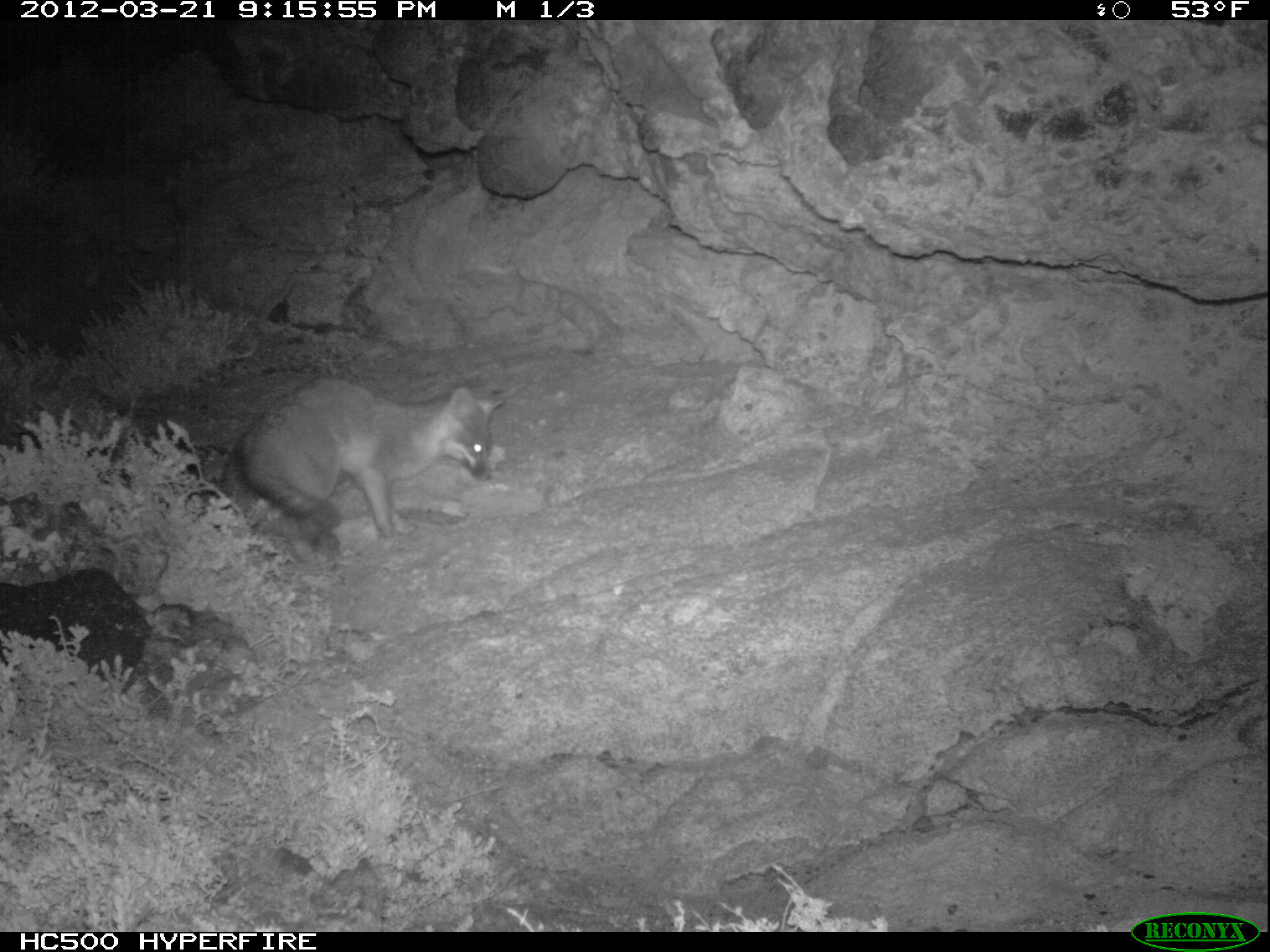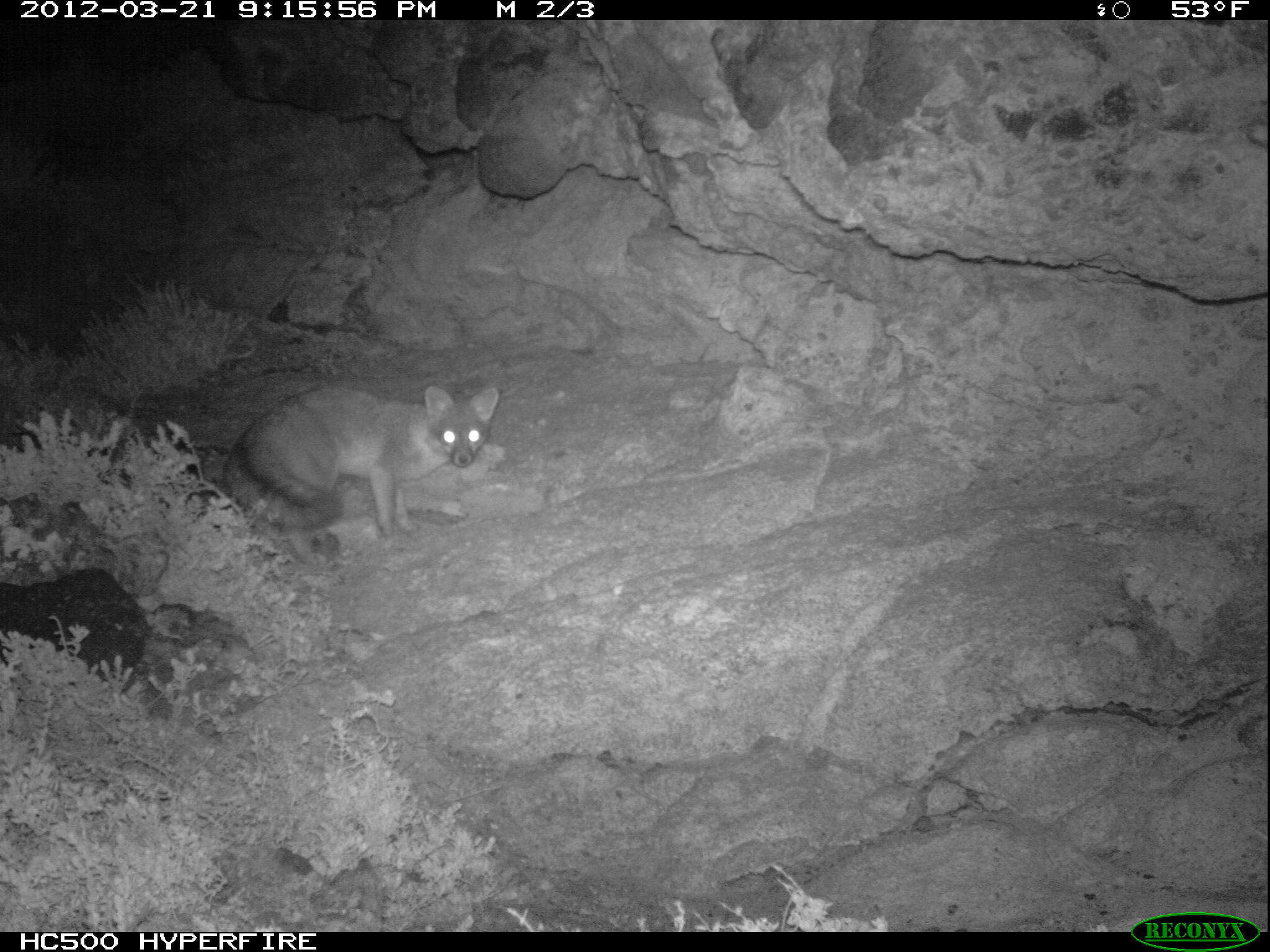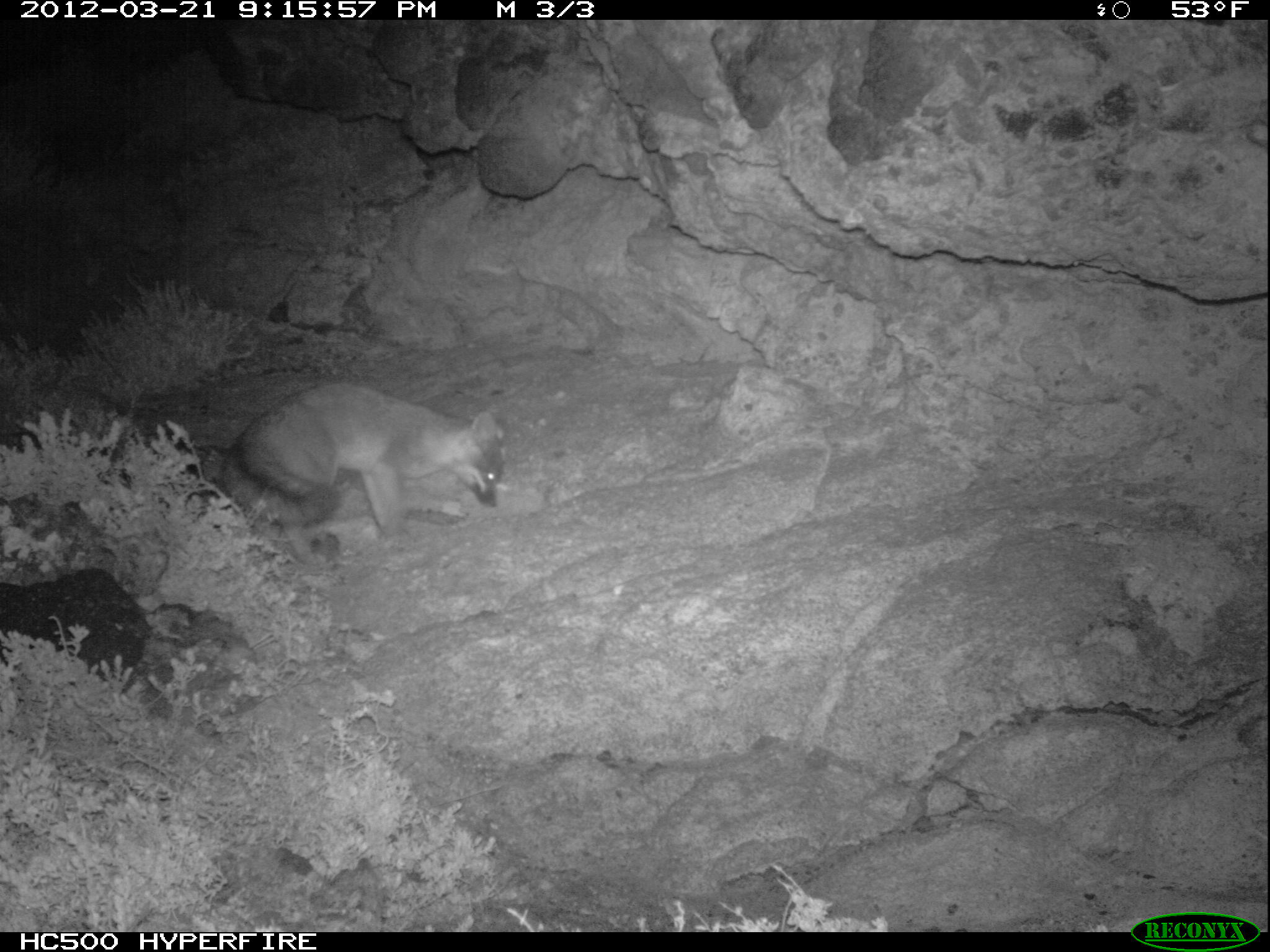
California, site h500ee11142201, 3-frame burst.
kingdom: Animalia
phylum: Chordata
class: Mammalia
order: Carnivora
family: Canidae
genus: Urocyon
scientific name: Urocyon littoralis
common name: island fox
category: fox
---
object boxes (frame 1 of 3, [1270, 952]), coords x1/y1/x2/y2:
fox: 217/372/505/566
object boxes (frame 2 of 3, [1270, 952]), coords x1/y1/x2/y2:
fox: 219/384/501/562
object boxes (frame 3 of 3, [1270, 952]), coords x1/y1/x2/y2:
fox: 210/384/502/565